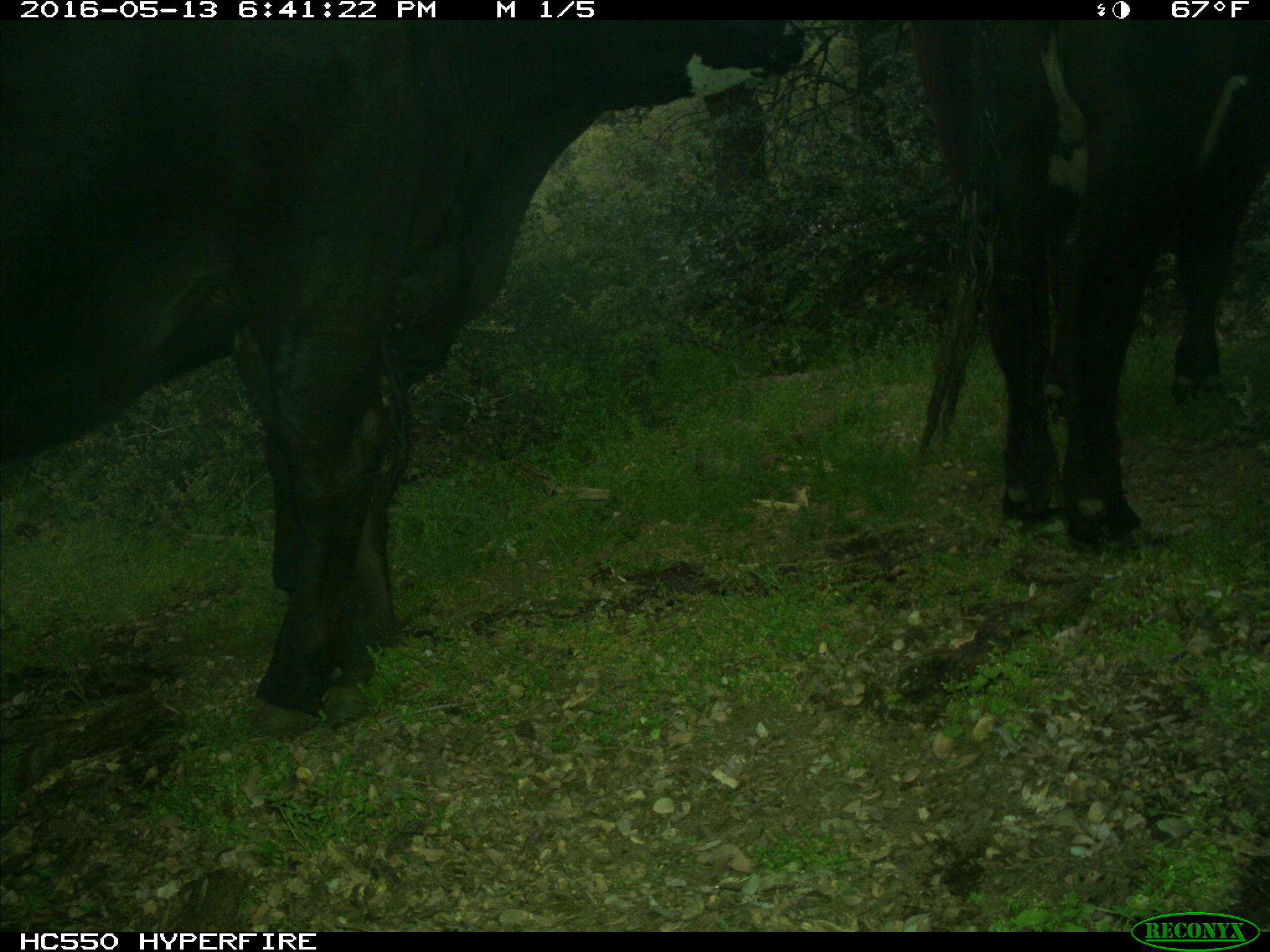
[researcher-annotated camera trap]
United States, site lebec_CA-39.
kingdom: Animalia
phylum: Chordata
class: Mammalia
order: Artiodactyla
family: Bovidae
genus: Bos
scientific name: Bos taurus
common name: domestic cow